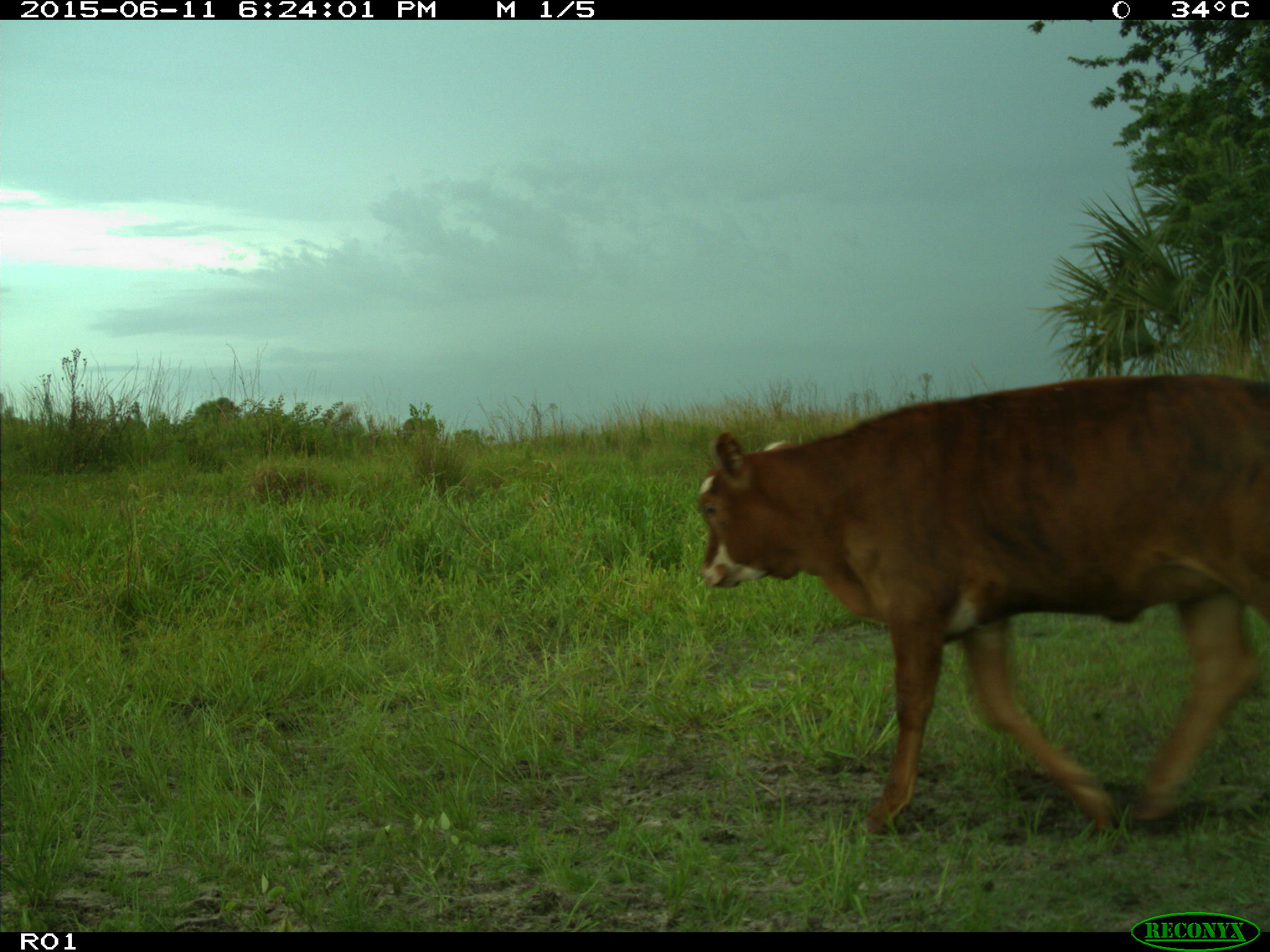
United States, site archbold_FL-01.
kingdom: Animalia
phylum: Chordata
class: Mammalia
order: Artiodactyla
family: Bovidae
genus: Bos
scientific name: Bos taurus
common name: domestic cow